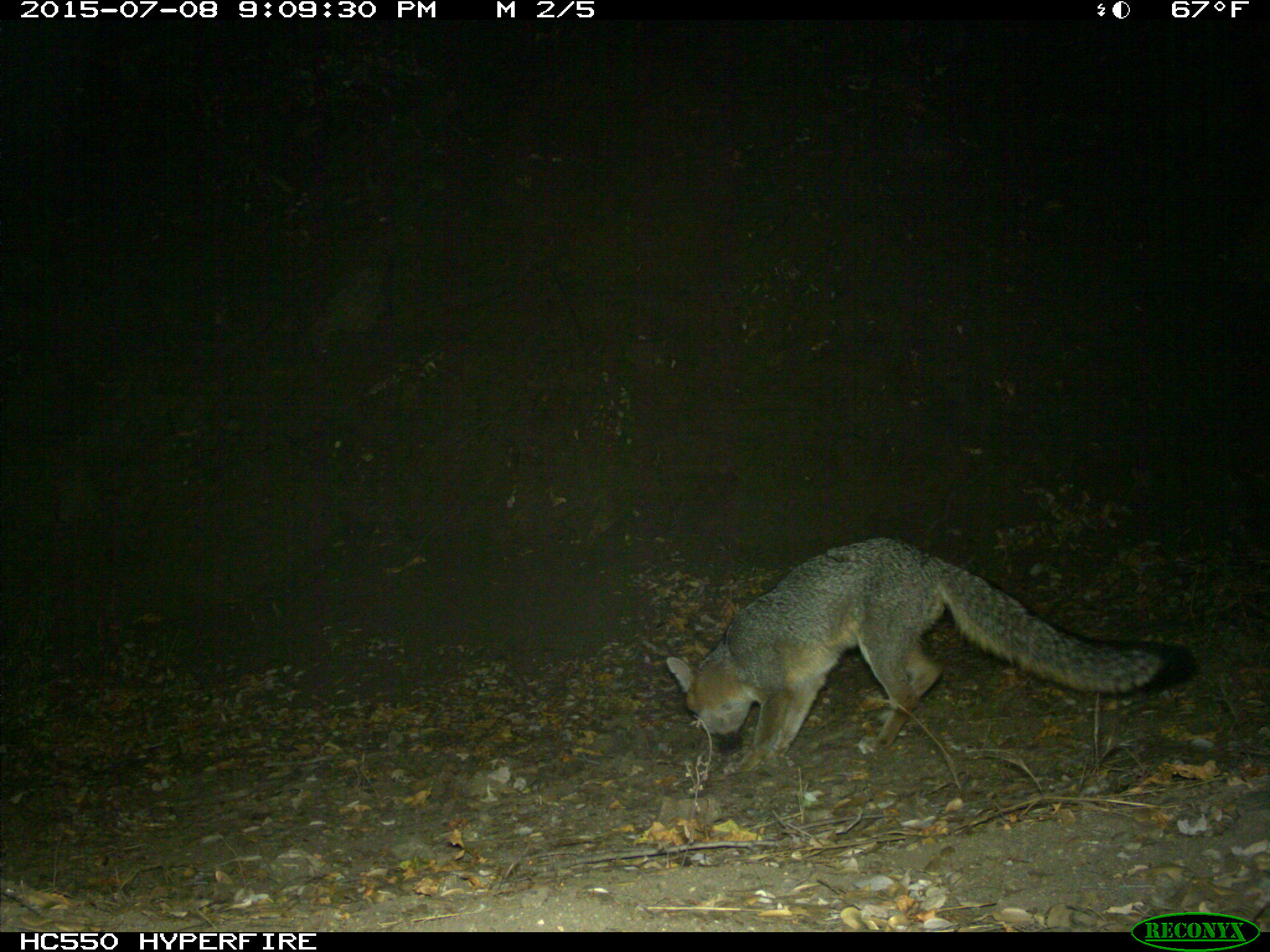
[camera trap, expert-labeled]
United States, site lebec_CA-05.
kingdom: Animalia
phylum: Chordata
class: Mammalia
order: Carnivora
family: Canidae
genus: Urocyon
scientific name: Urocyon cinereoargenteus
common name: gray fox